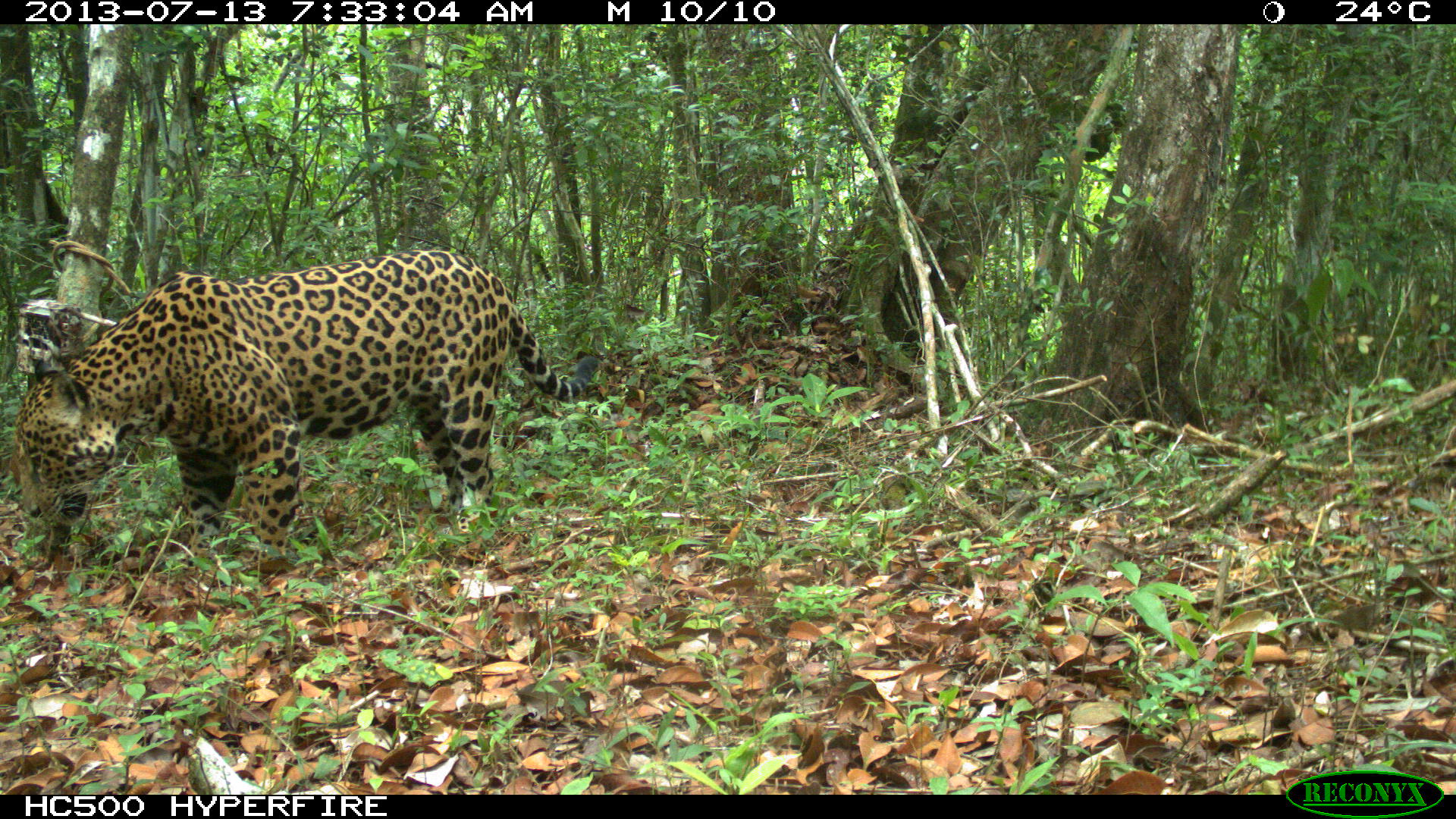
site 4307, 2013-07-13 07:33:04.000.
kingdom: Animalia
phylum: Chordata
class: Mammalia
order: Carnivora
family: Felidae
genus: Panthera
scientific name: Panthera onca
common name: jaguar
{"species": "Panthera onca (jaguar)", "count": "1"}